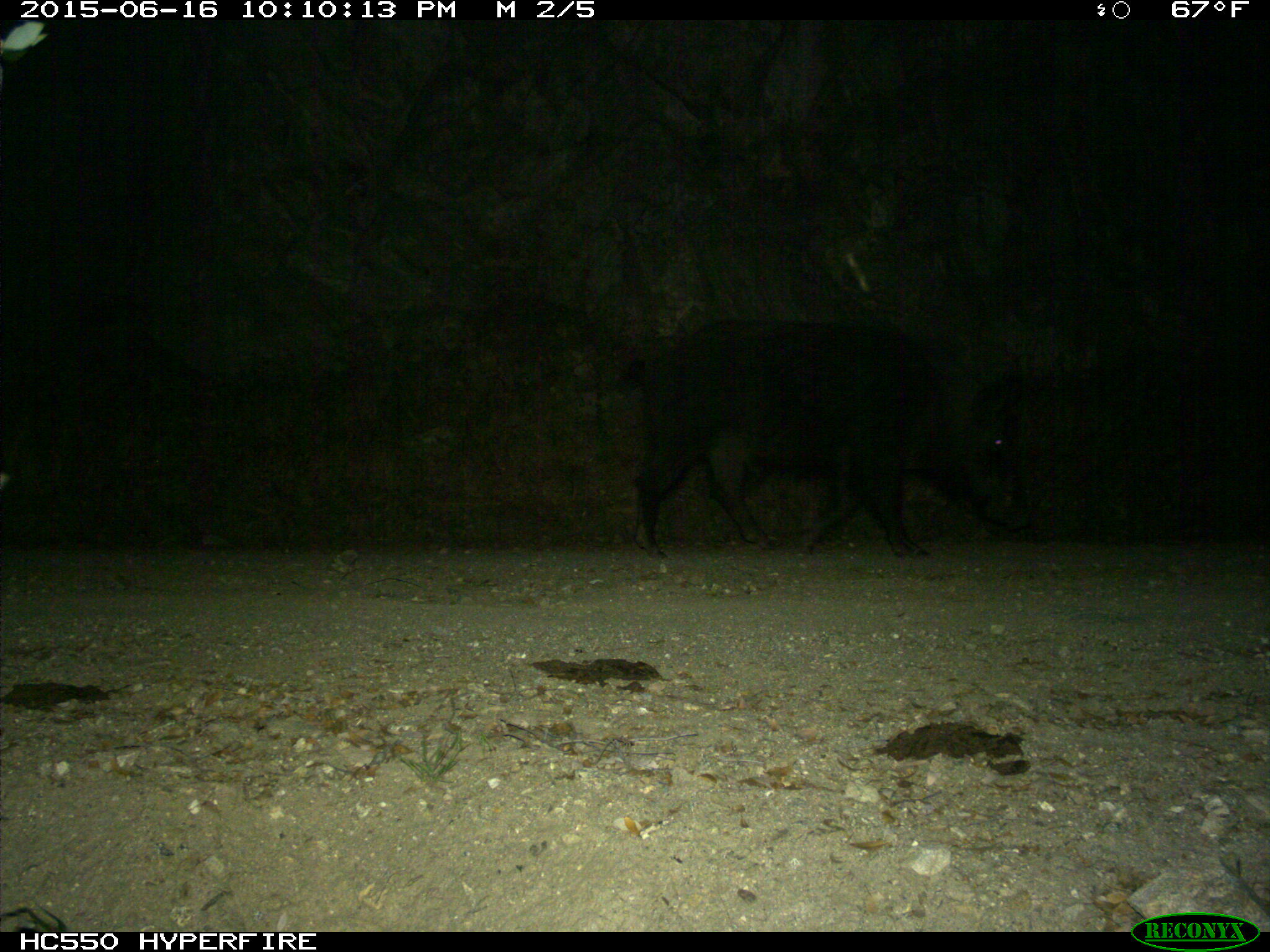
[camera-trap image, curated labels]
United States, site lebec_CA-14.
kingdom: Animalia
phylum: Chordata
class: Mammalia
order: Artiodactyla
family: Suidae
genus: Sus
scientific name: Sus scrofa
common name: wild boar